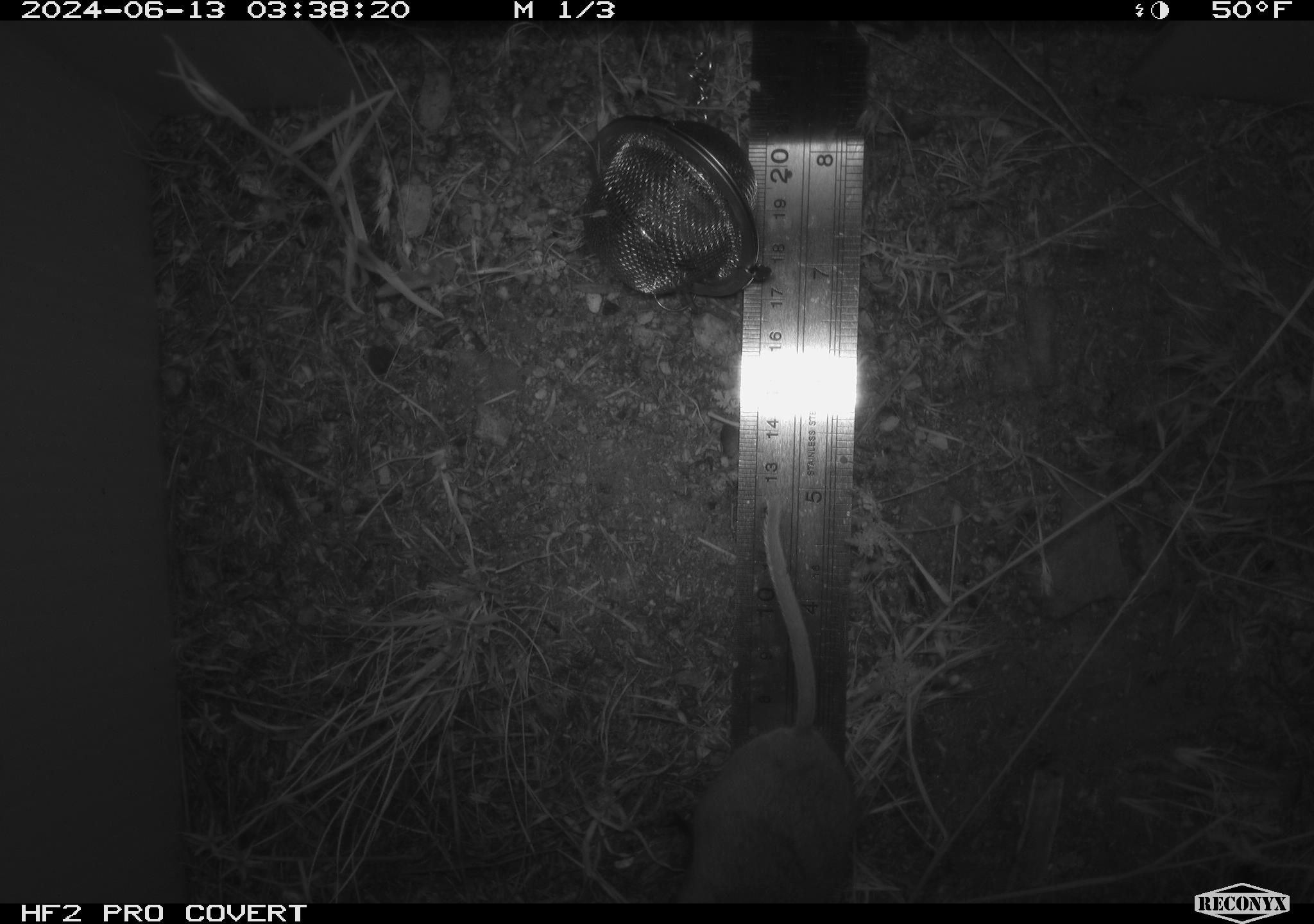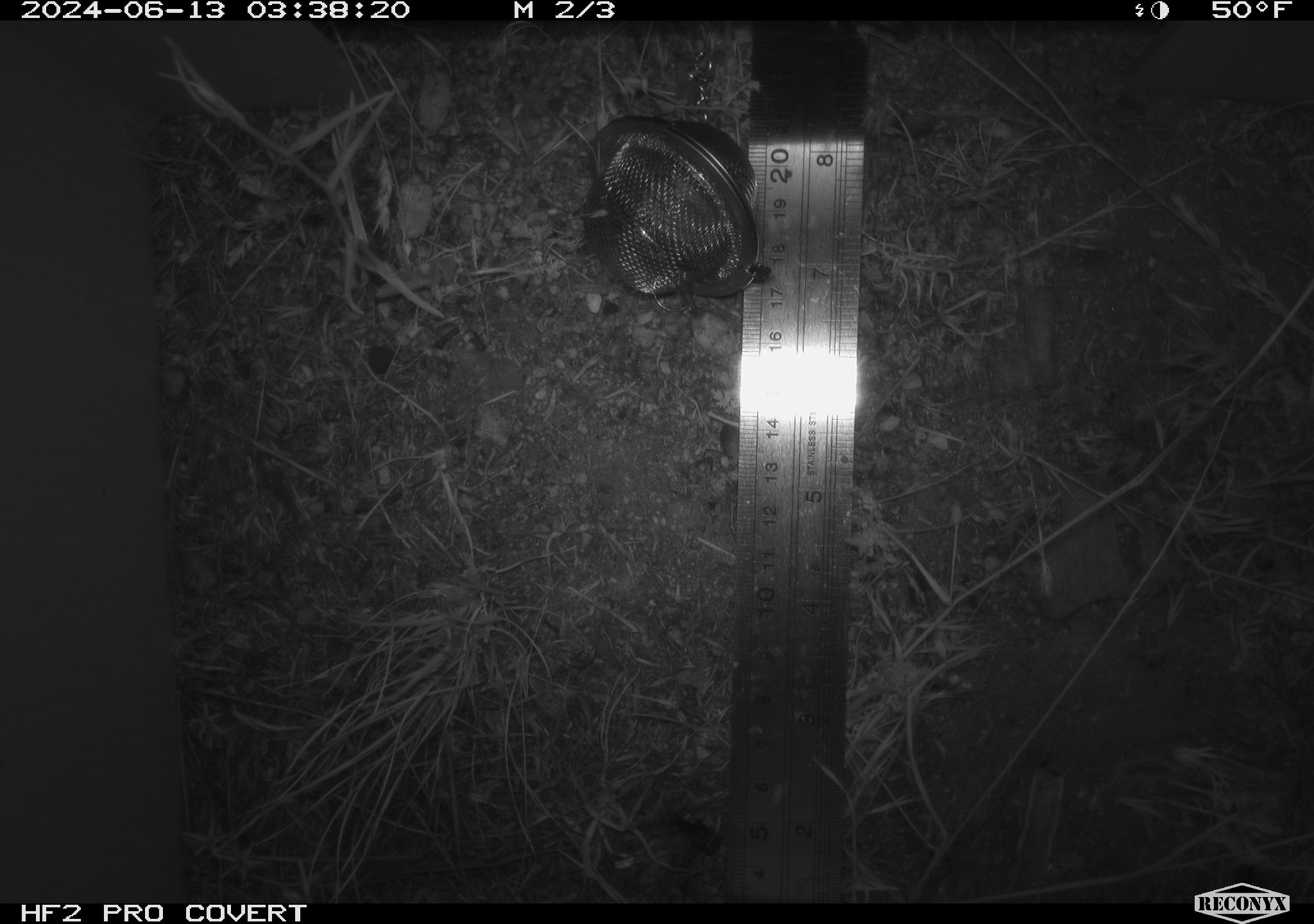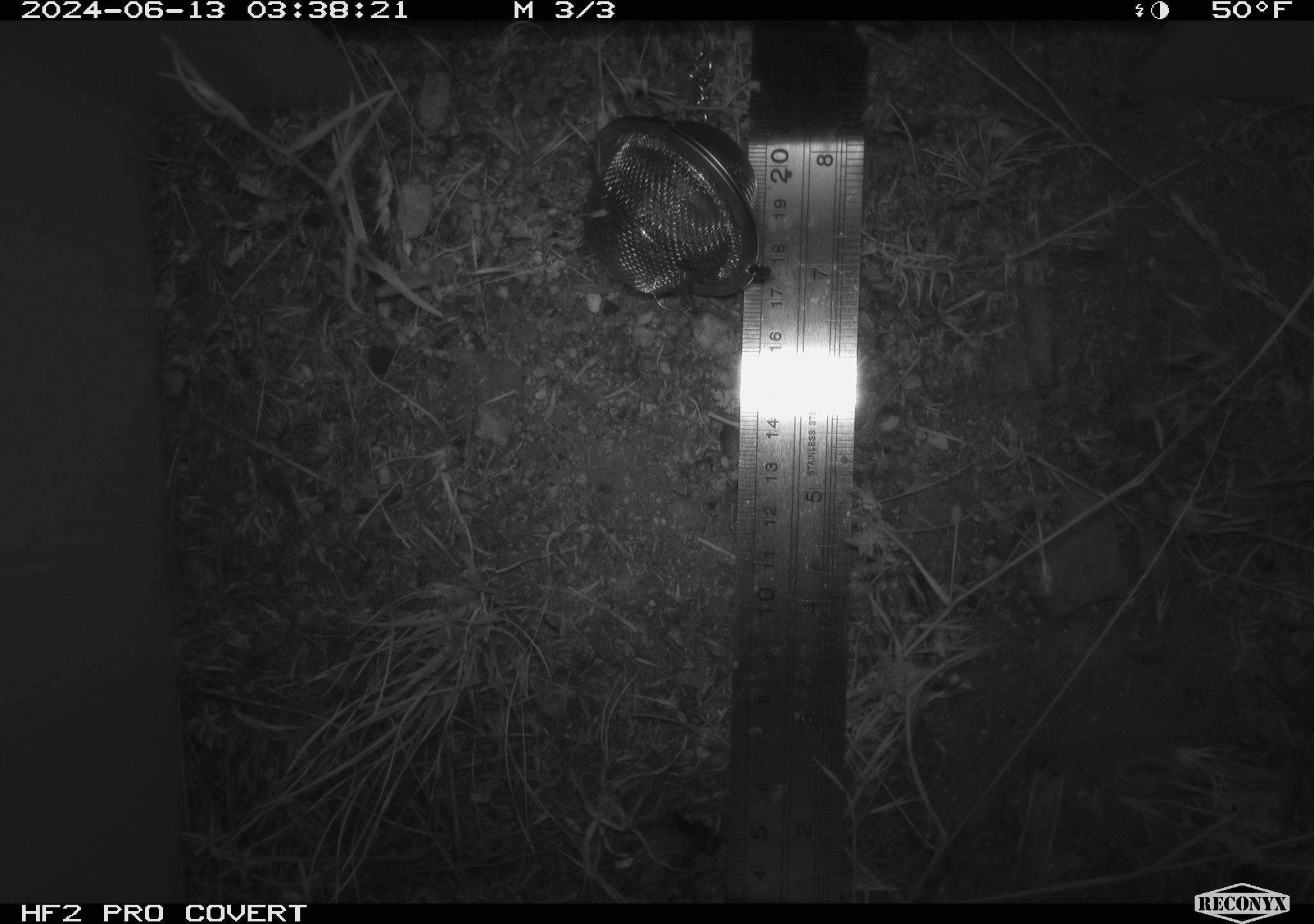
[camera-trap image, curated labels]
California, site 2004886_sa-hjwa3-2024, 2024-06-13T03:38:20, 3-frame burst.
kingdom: Animalia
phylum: Chordata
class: Mammalia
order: Rodentia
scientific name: Rodentia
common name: rodent